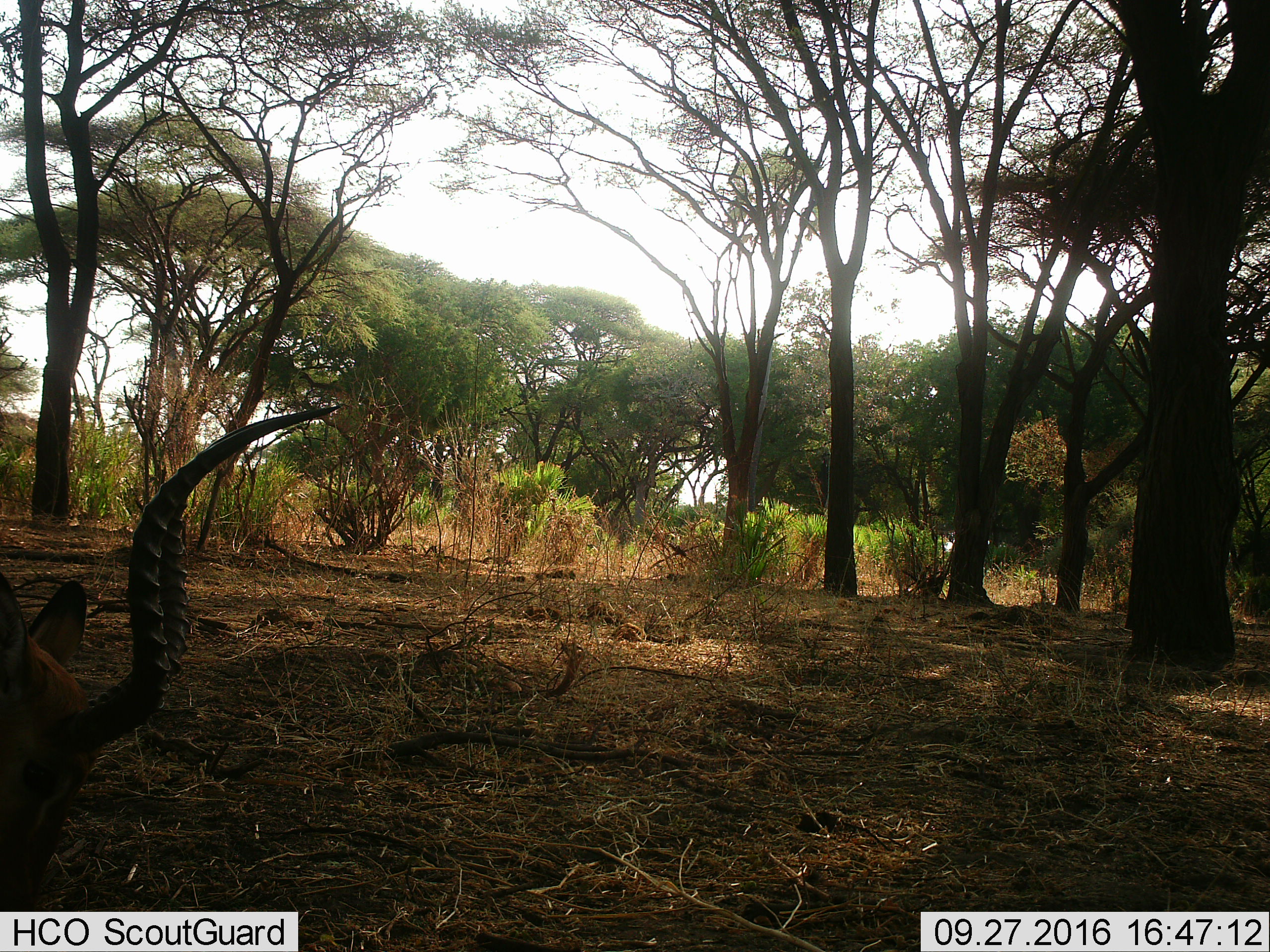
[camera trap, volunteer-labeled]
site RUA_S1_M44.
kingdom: Animalia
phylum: Chordata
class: Mammalia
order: Artiodactyla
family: Bovidae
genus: Aepyceros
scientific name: Aepyceros melampus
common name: impala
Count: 1.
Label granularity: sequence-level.